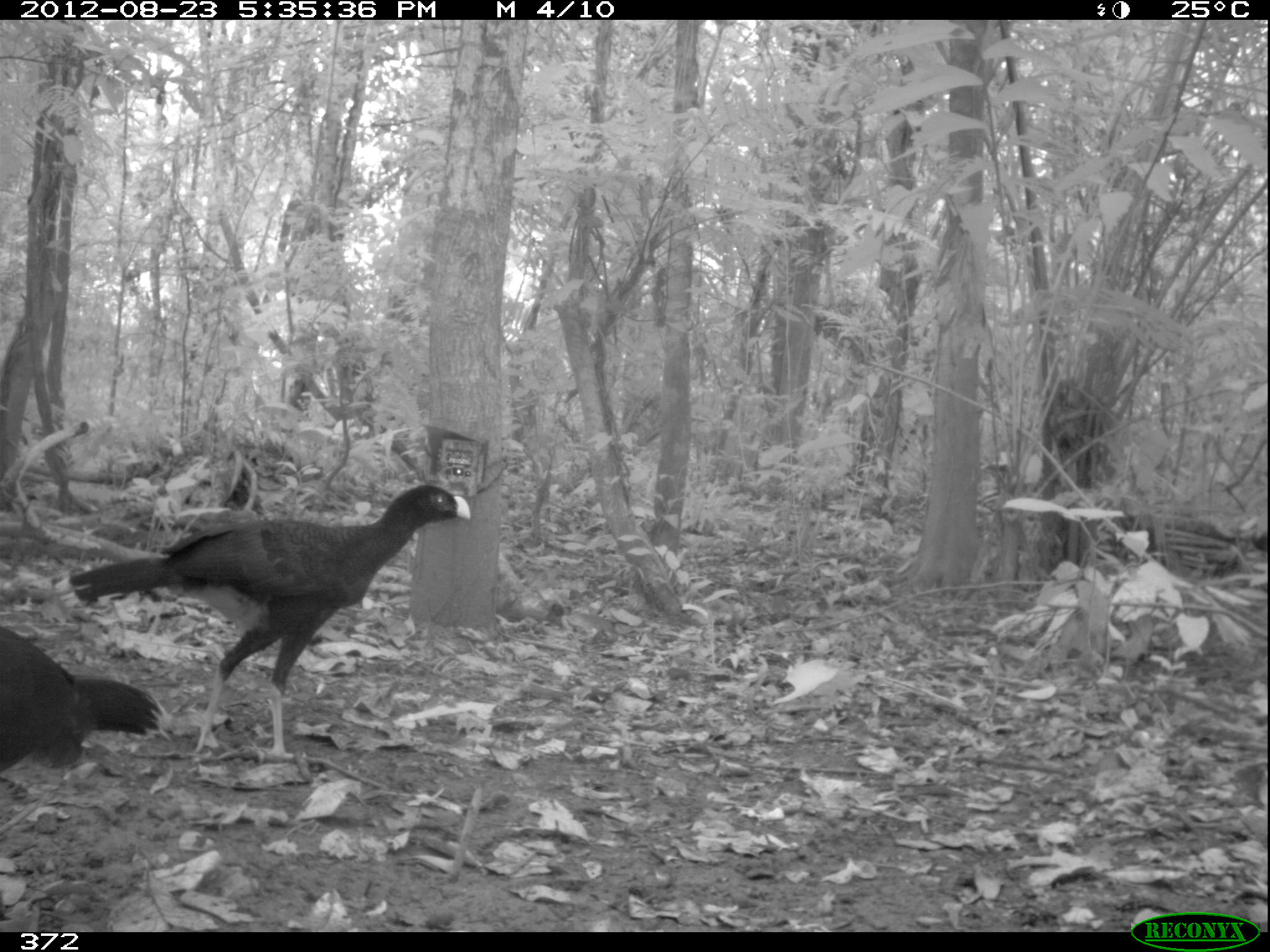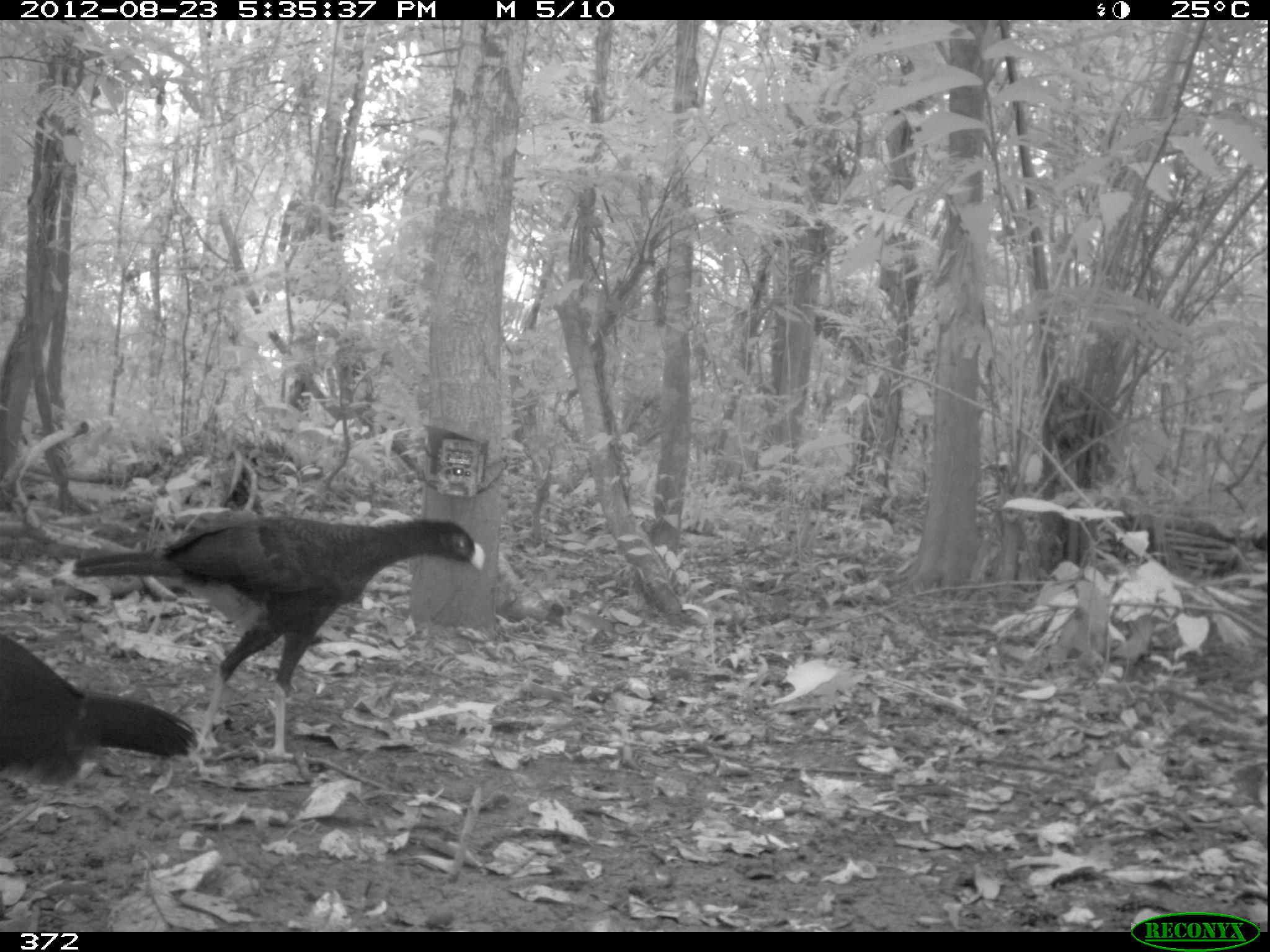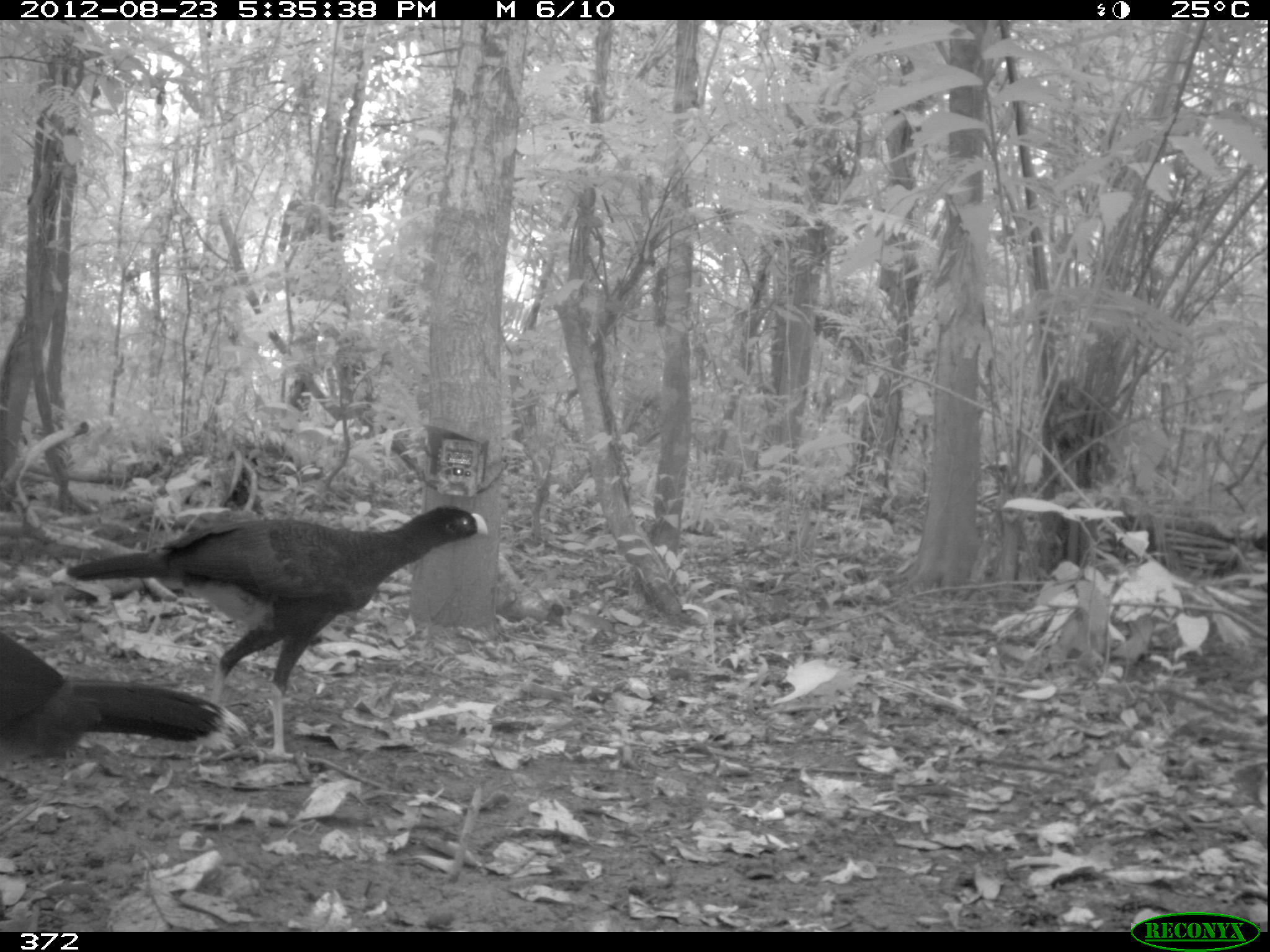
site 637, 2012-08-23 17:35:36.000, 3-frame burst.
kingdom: Animalia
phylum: Chordata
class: Aves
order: Galliformes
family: Cracidae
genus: Mitu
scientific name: Mitu tuberosum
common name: razor-billed curassow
Mitu tuberosum (razor-billed curassow).